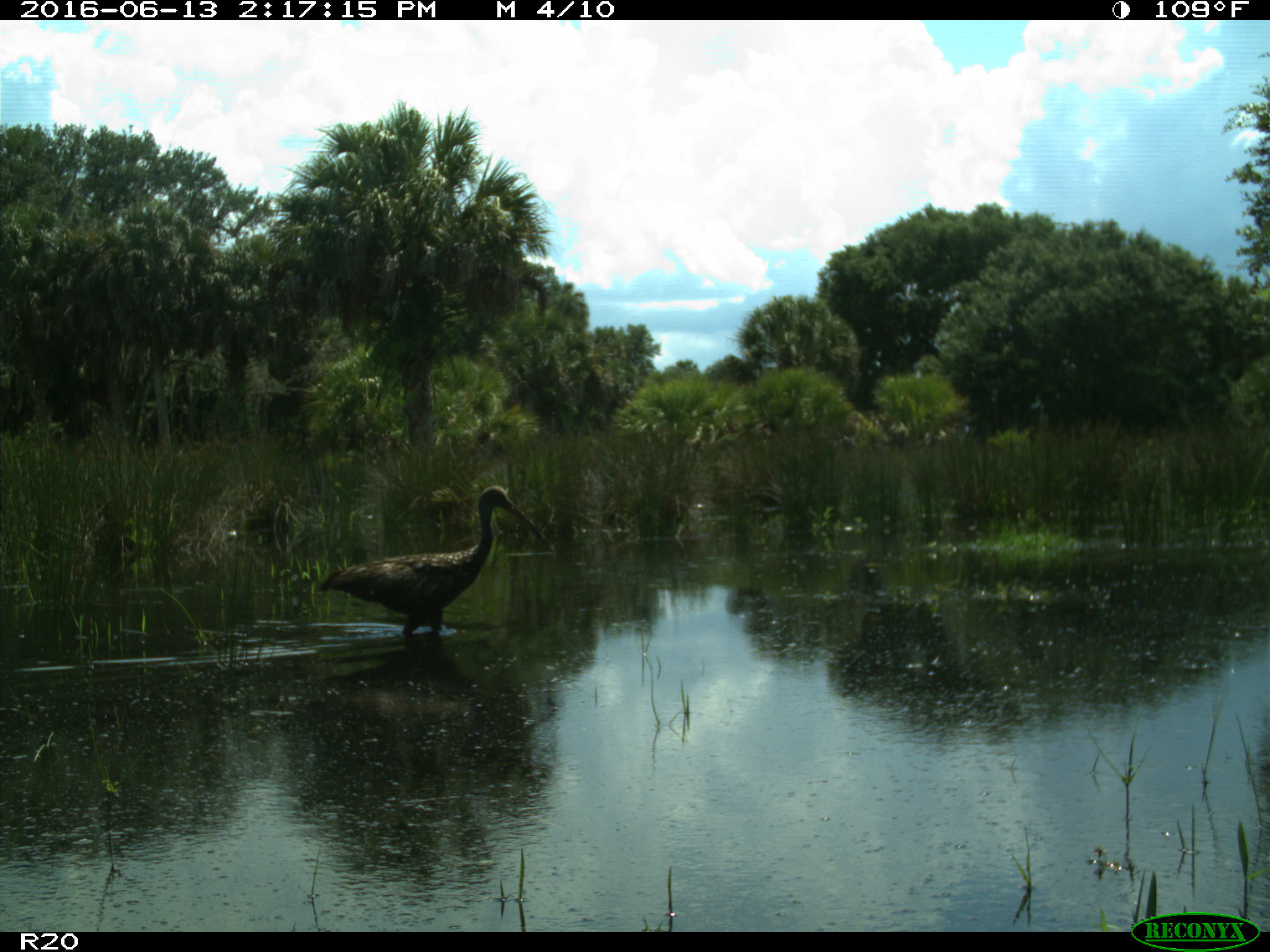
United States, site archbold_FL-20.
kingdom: Animalia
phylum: Chordata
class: Aves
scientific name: Aves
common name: birds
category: unidentified bird